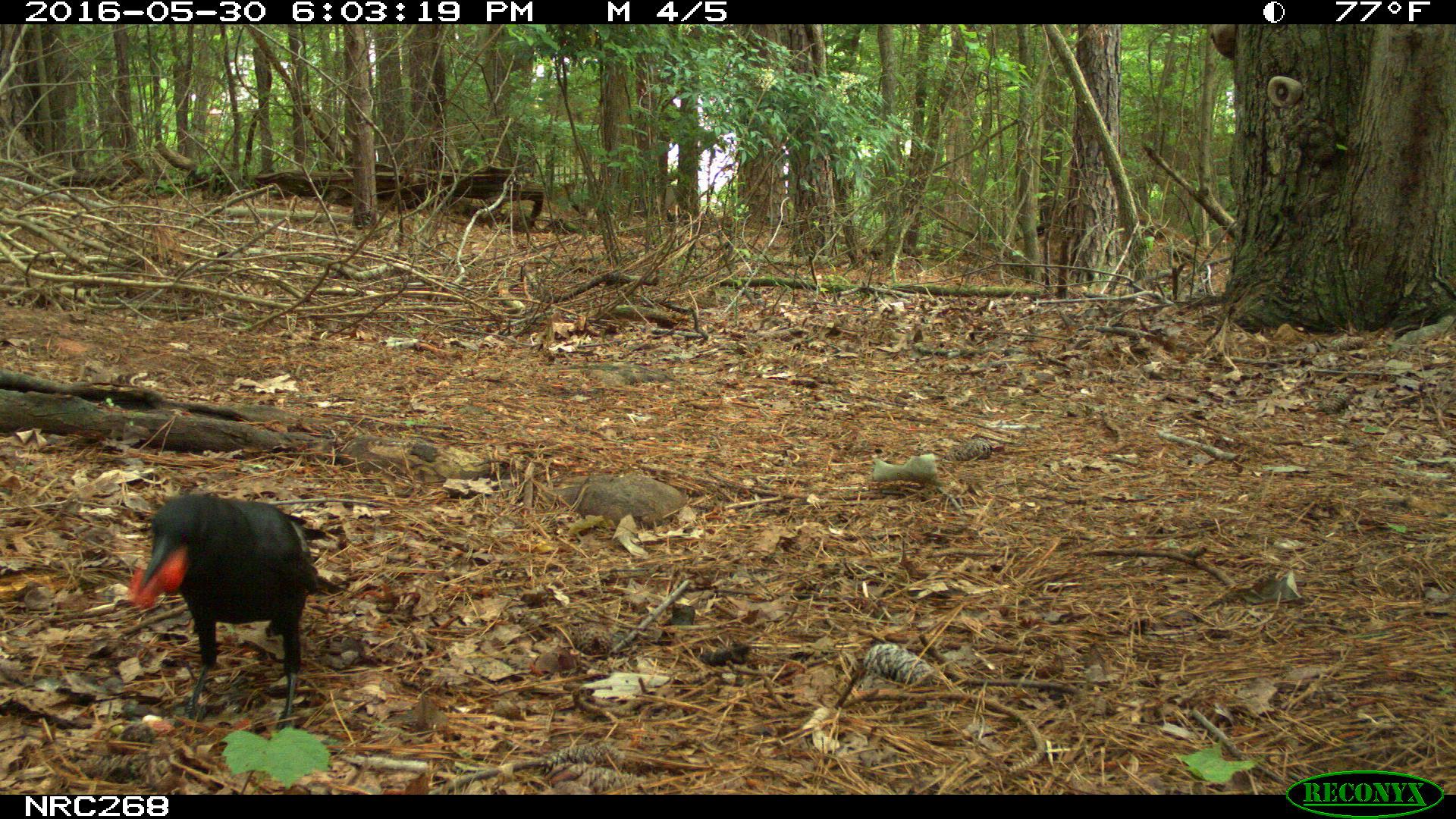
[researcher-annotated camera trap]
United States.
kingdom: Animalia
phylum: Chordata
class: Aves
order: Passeriformes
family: Corvidae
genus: Corvus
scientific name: Corvus brachyrhynchos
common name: american crow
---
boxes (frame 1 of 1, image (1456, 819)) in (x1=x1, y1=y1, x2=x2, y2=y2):
American Crow: (x1=126, y1=496, x2=330, y2=715)